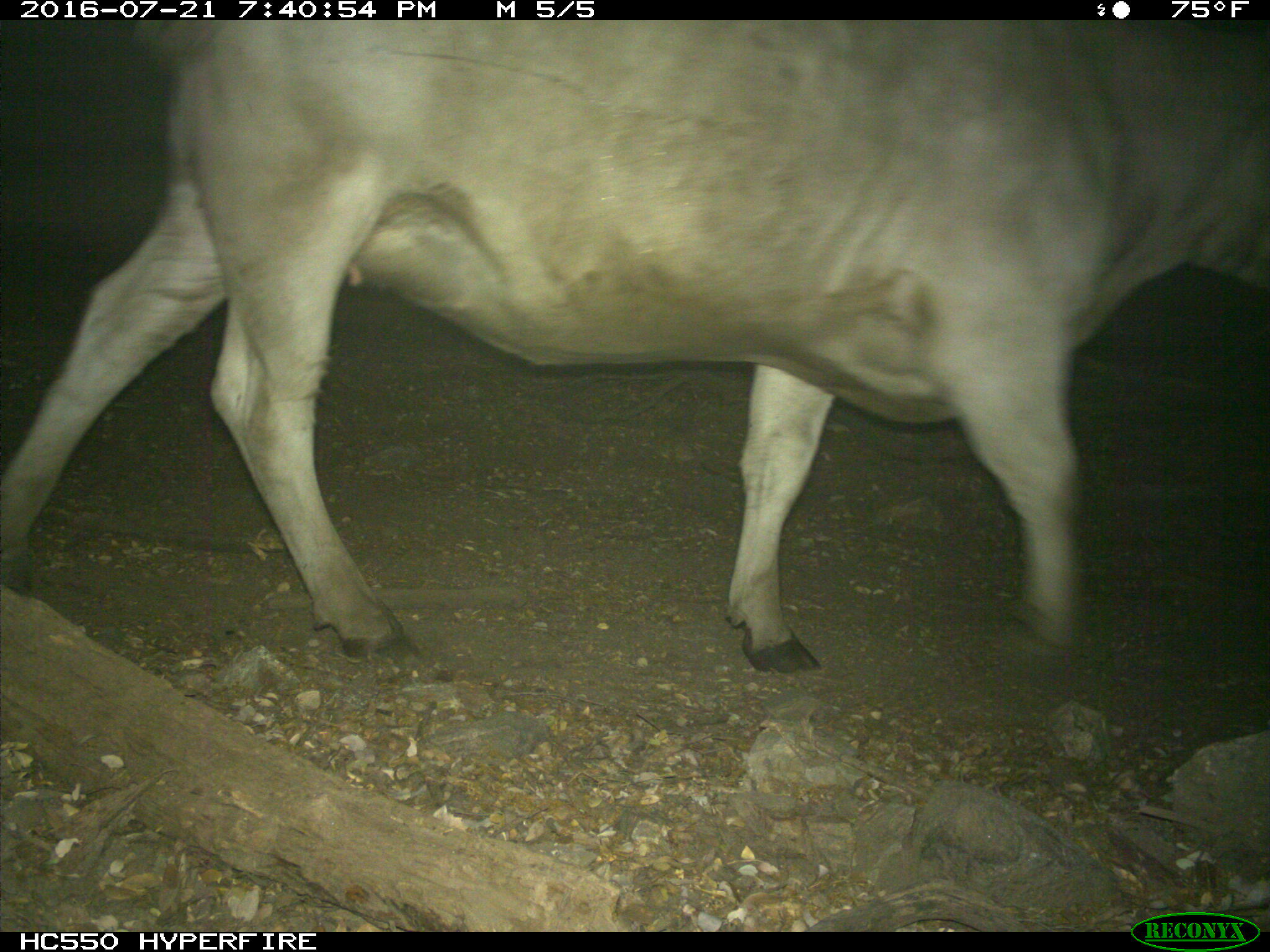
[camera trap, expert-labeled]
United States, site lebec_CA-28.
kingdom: Animalia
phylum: Chordata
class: Mammalia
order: Artiodactyla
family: Bovidae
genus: Bos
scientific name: Bos taurus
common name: domestic cow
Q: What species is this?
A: Bos taurus (domestic cow).